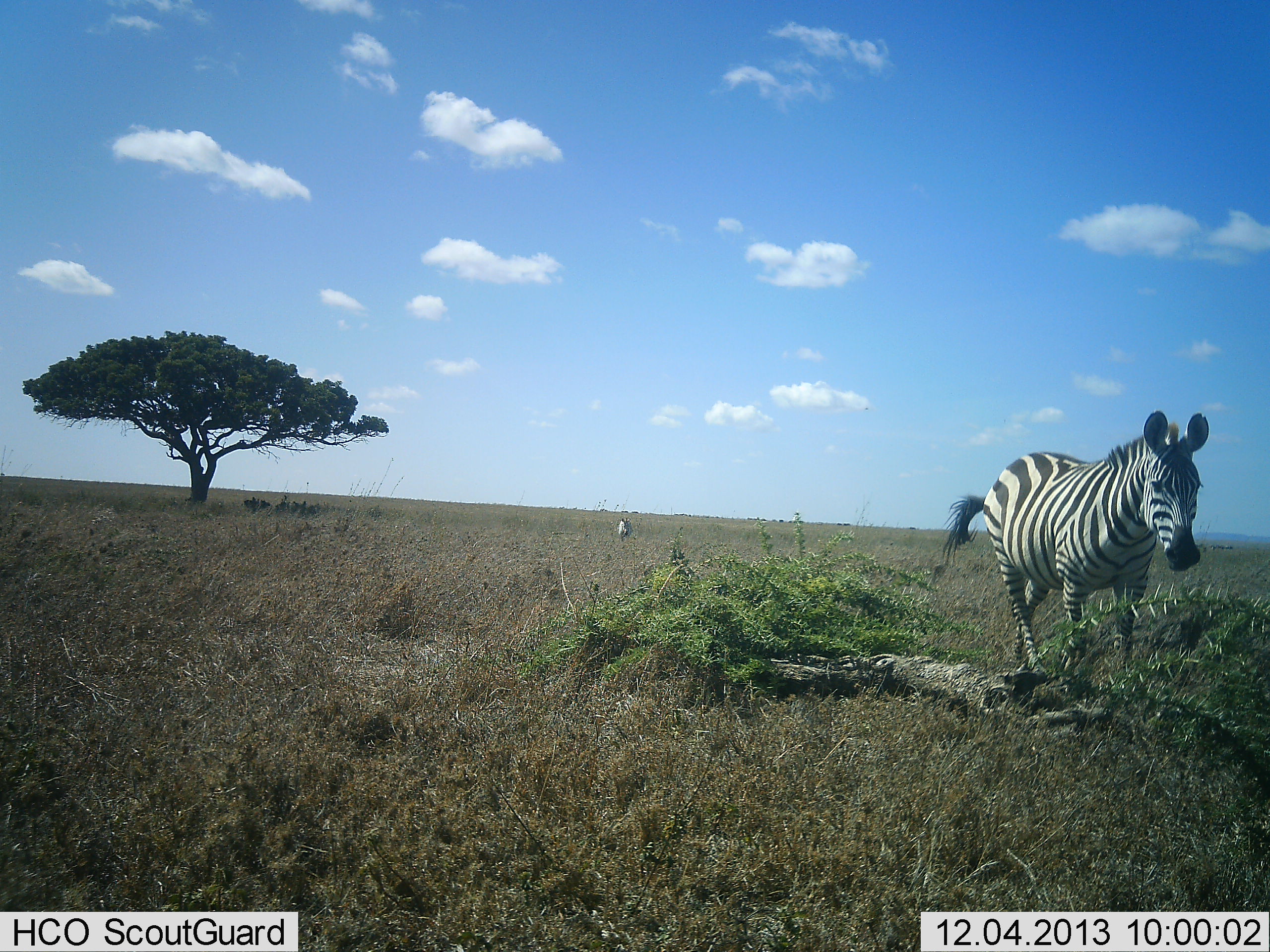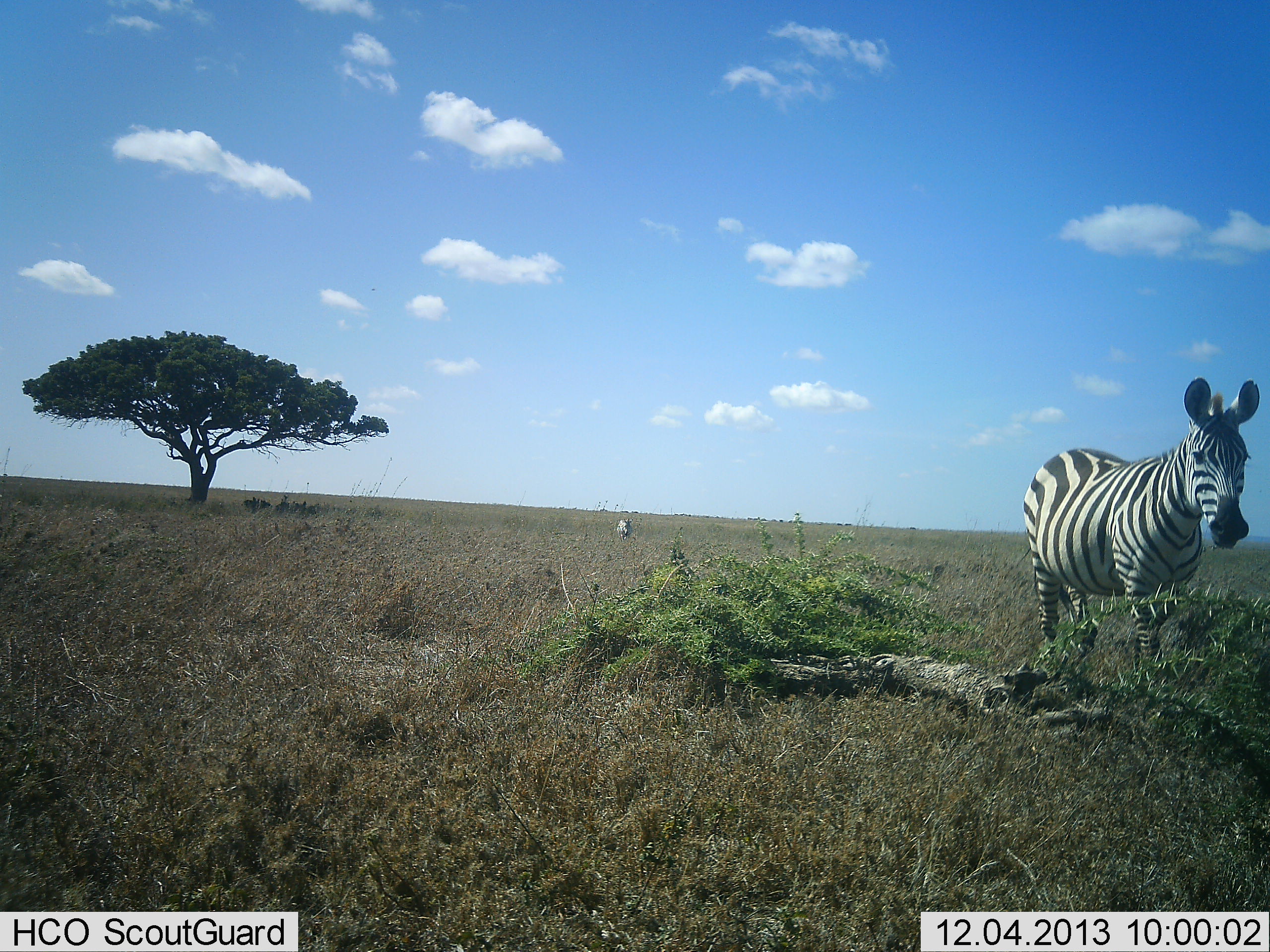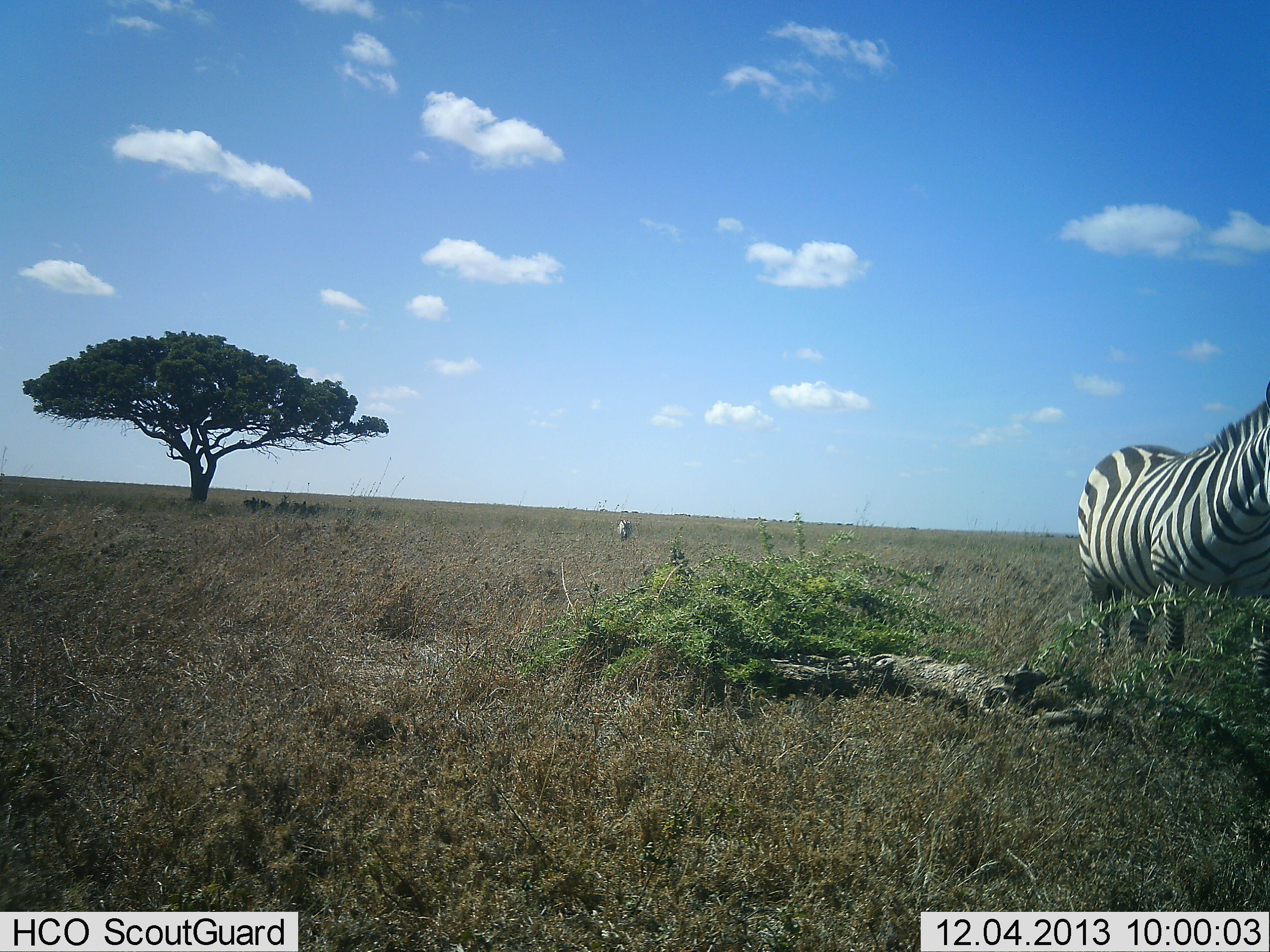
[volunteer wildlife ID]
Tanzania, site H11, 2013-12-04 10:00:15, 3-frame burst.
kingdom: Animalia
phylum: Chordata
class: Mammalia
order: Perissodactyla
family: Equidae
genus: Equus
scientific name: Equus quagga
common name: plains zebra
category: zebra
Zebra (plains zebra) (Equus quagga), count 2. Behavior (volunteer vote fractions): standing 45%, resting 0%, moving 69%, interacting 0%. Young present (vote fraction): 0%. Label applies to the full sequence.